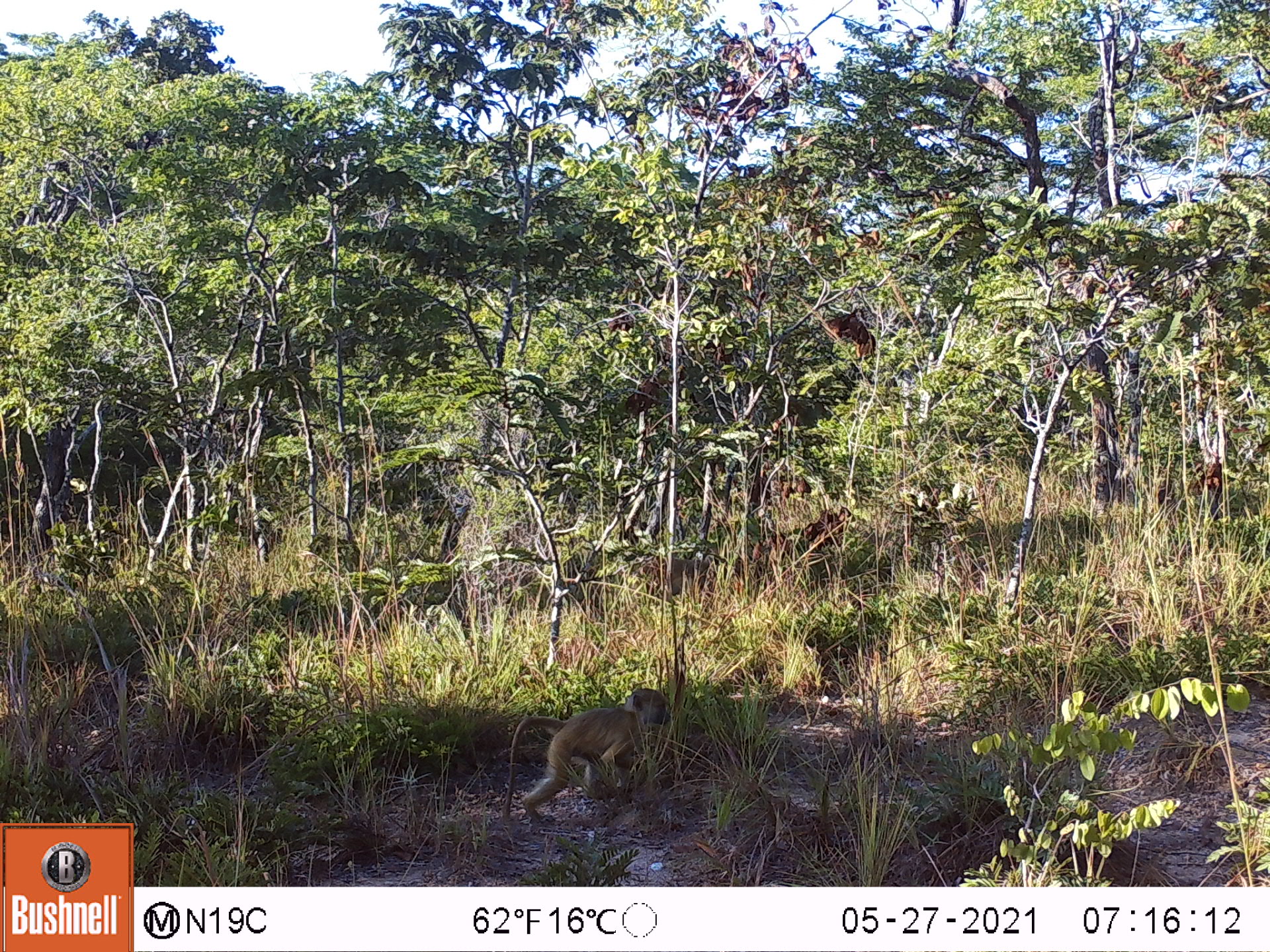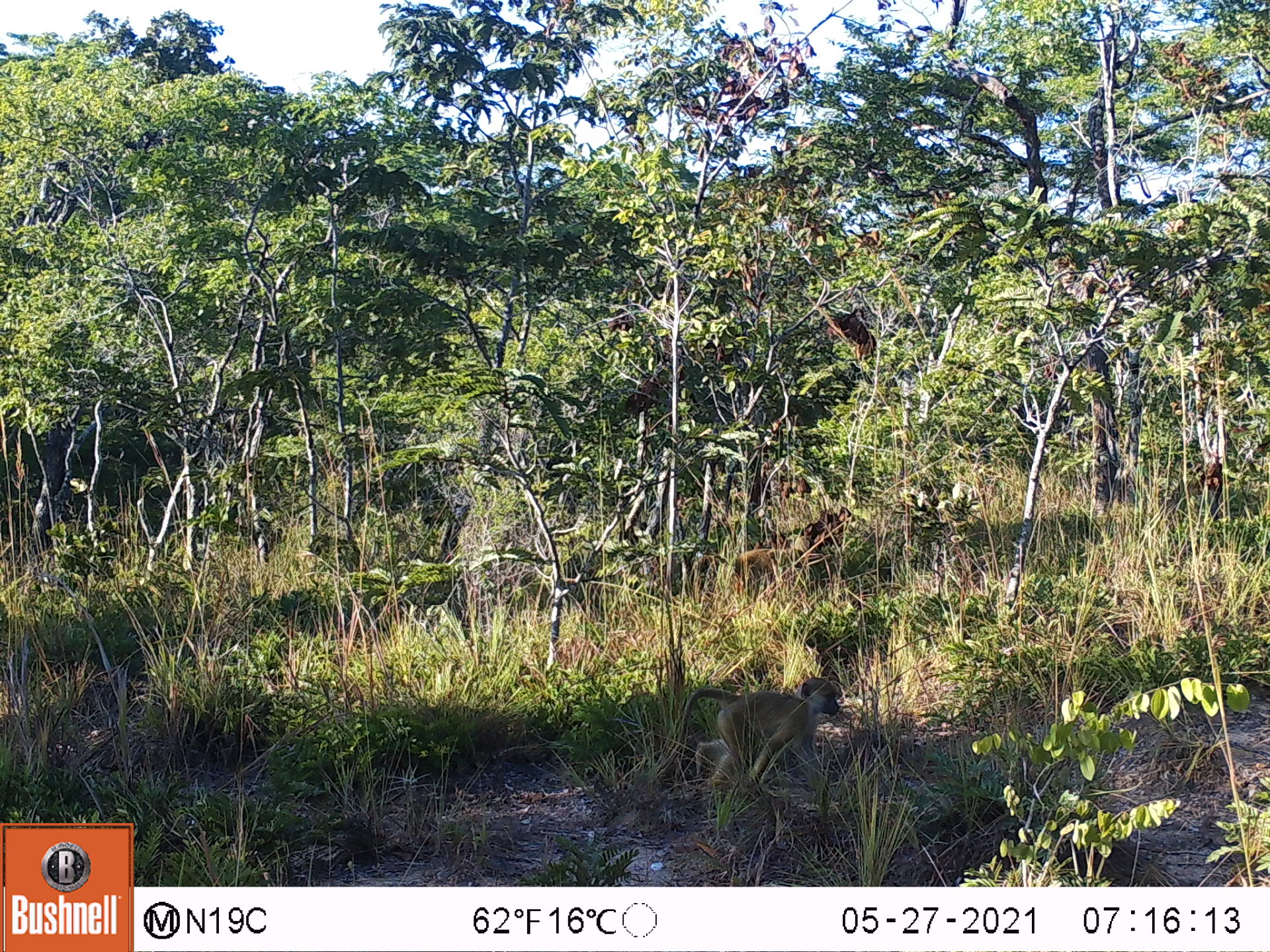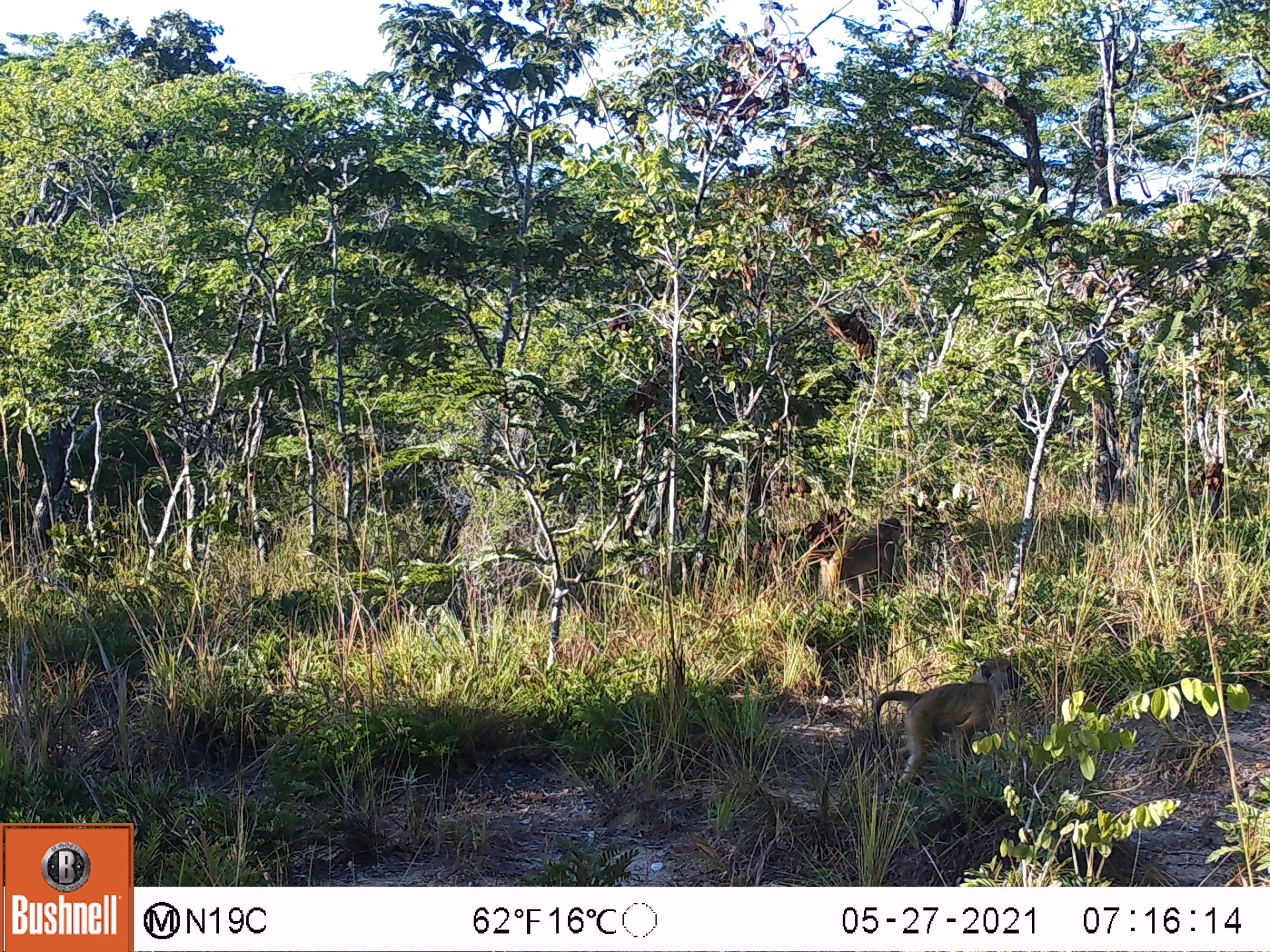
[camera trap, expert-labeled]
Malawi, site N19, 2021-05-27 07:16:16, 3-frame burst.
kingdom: Animalia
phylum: Chordata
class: Mammalia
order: Primates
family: Cercopithecidae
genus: Papio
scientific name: Papio cynocephalus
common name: yellow baboon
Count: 1.